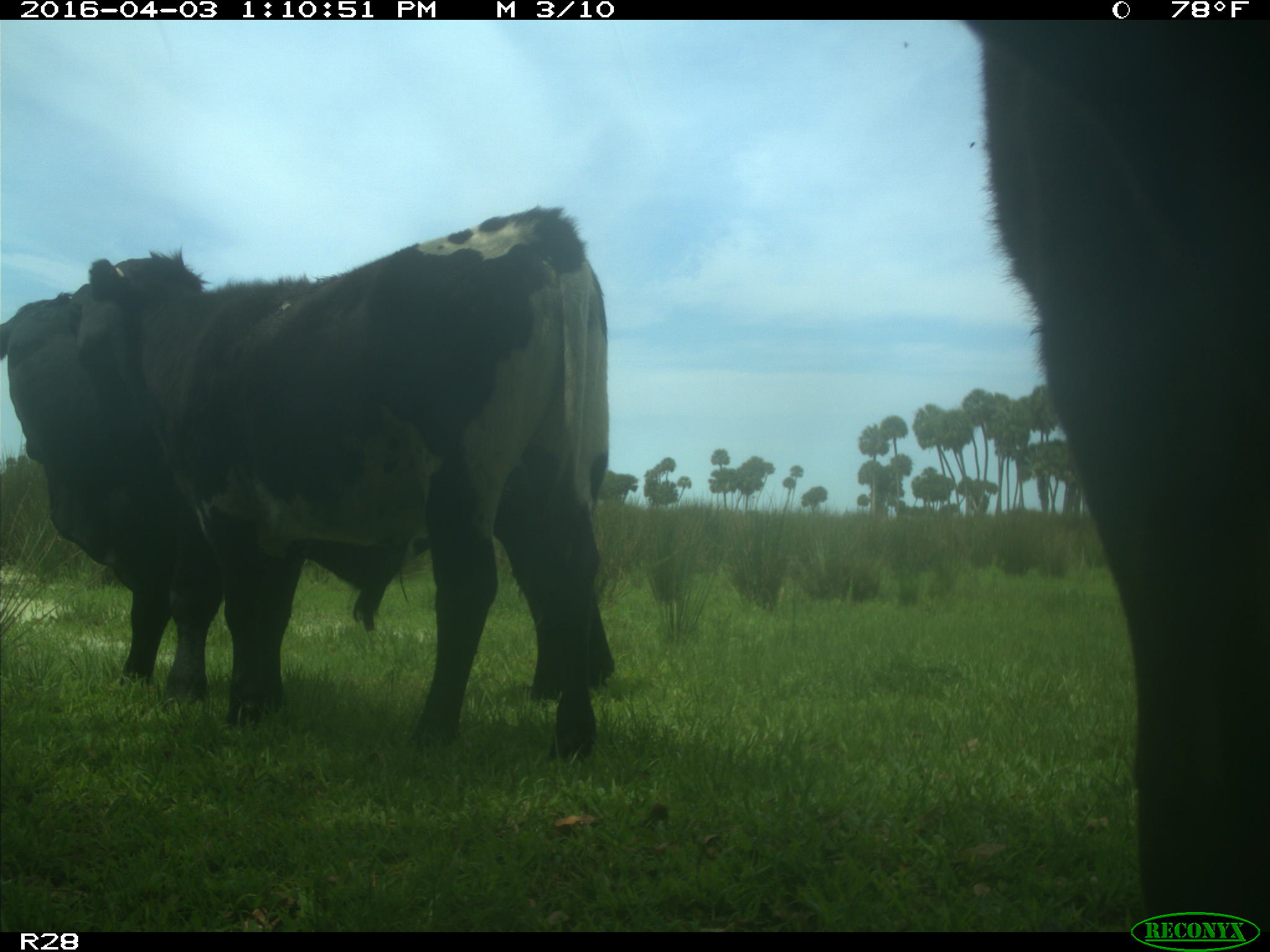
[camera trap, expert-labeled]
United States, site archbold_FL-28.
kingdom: Animalia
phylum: Chordata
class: Mammalia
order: Artiodactyla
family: Bovidae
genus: Bos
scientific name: Bos taurus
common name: domestic cow